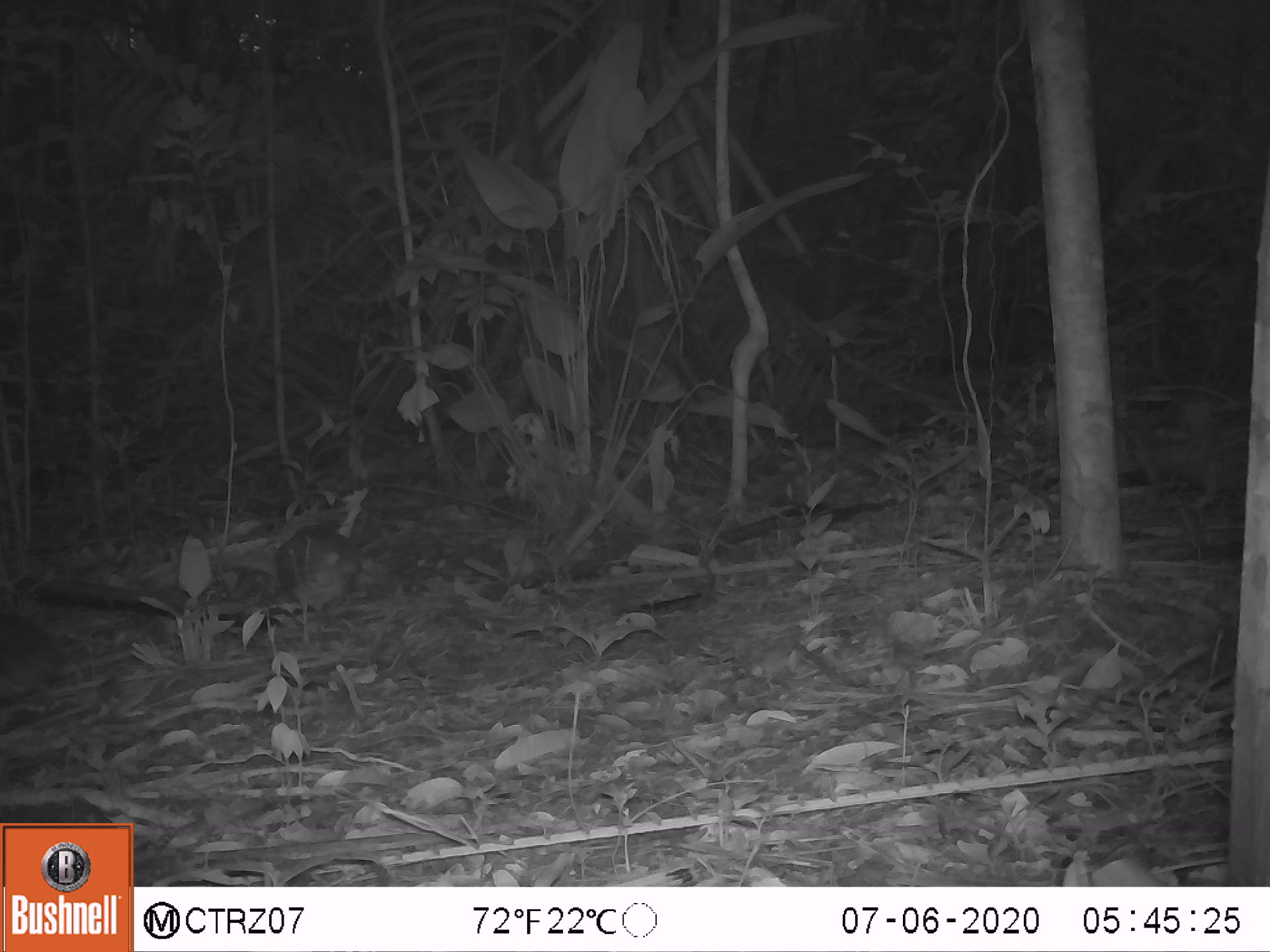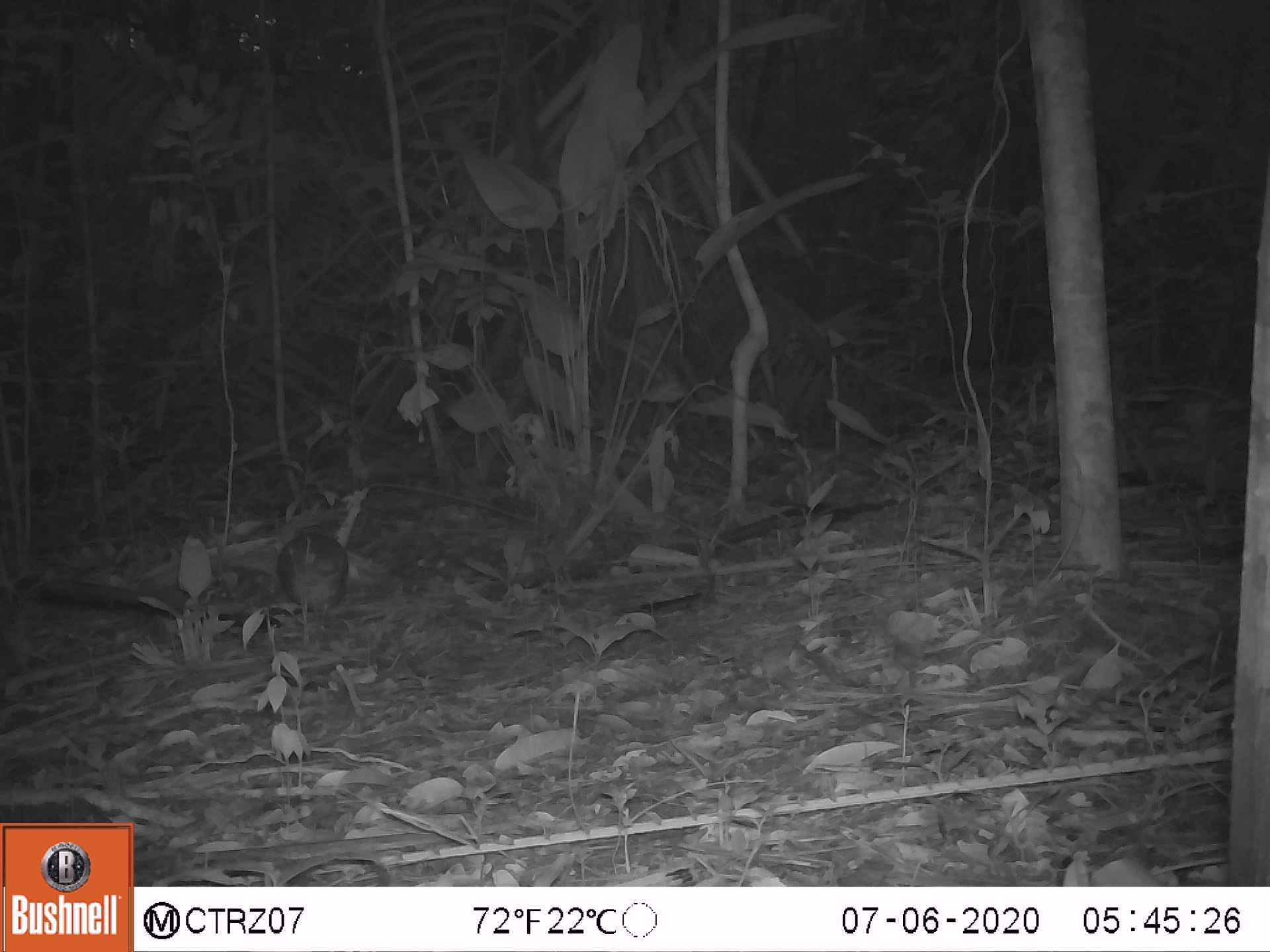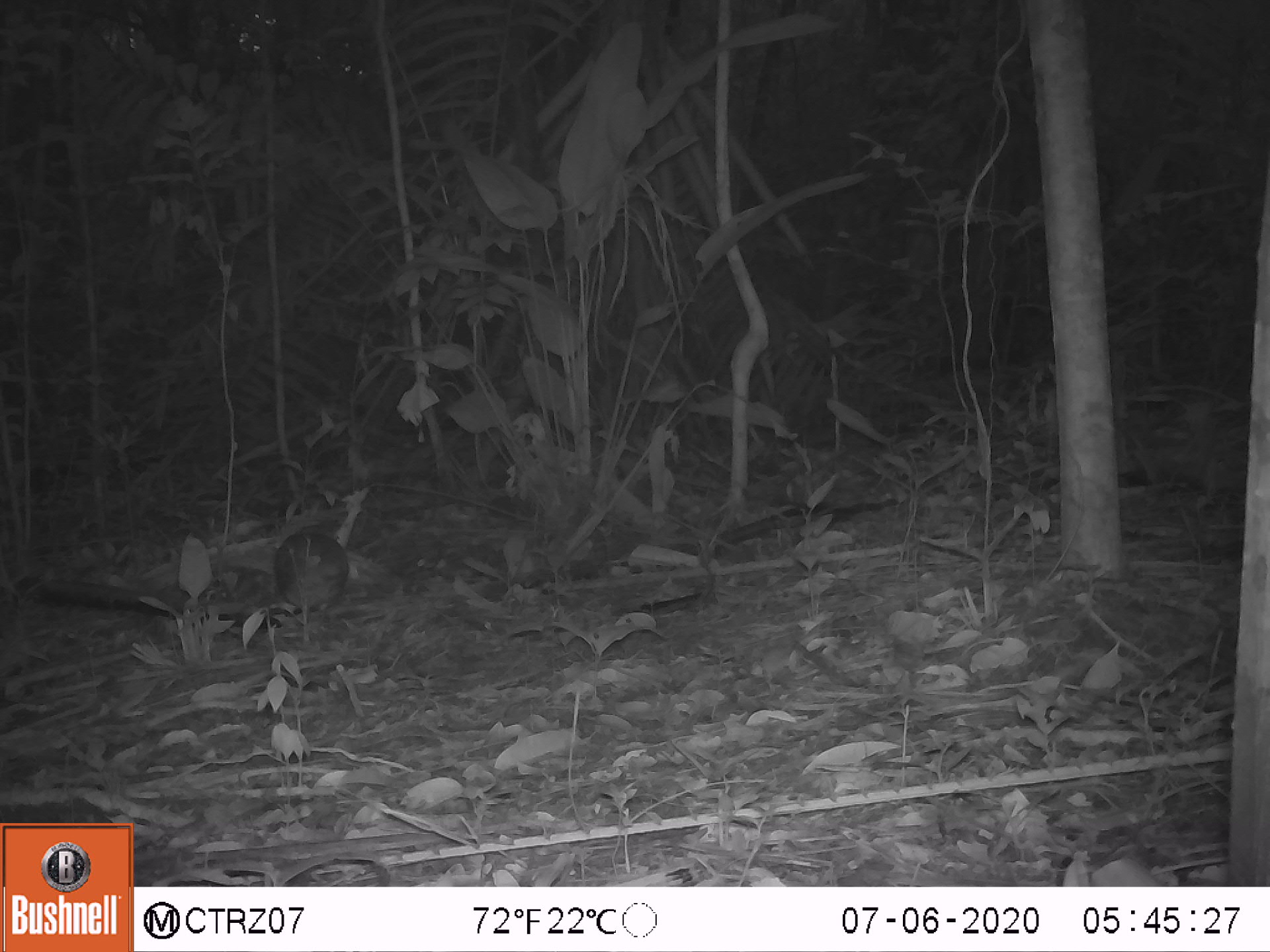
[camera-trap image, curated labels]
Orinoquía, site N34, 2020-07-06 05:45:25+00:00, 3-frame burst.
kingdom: Animalia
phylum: Chordata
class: Aves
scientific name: Aves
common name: bird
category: unknown bird